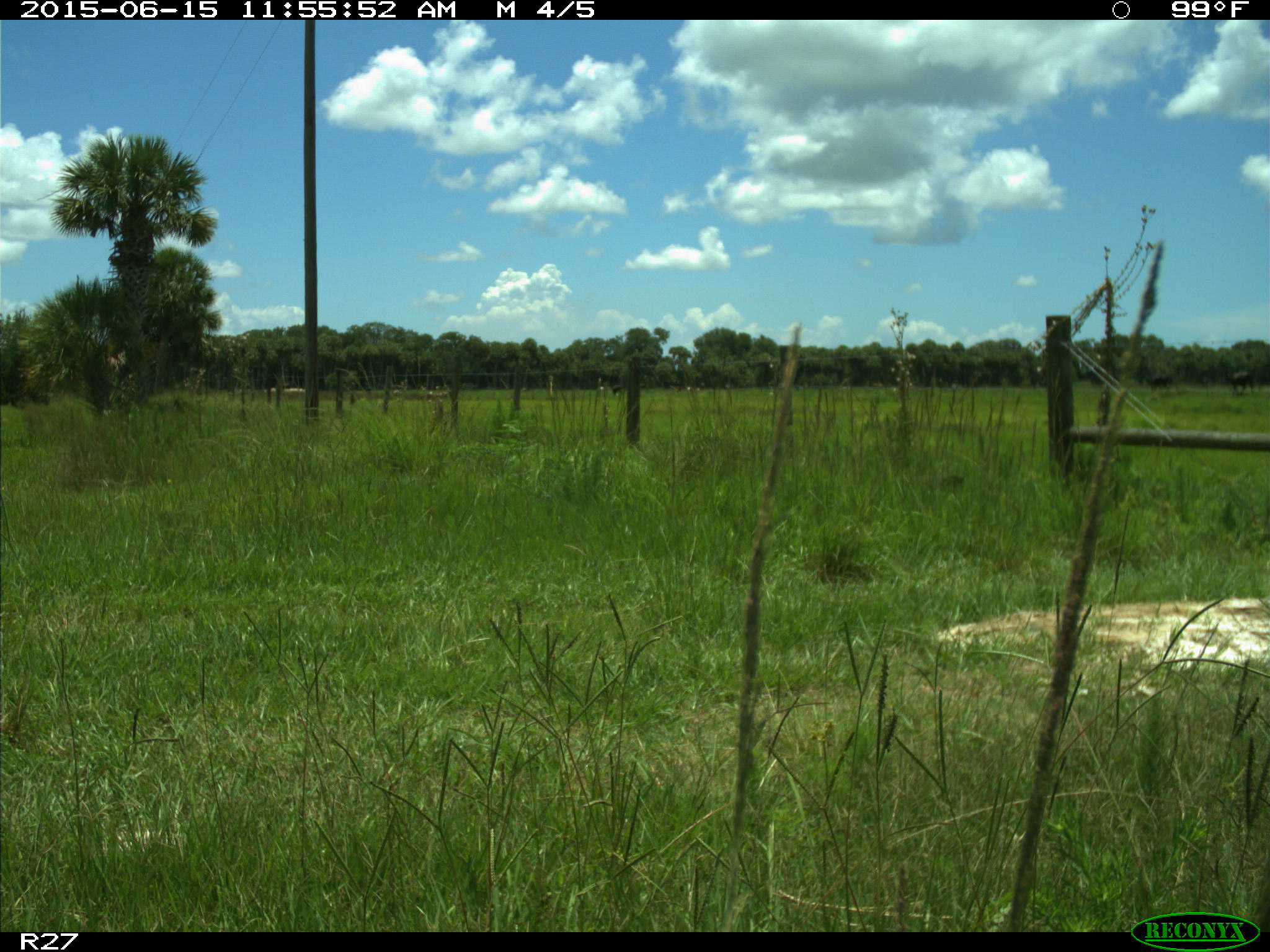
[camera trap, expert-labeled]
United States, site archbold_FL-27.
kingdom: Animalia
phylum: Chordata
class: Mammalia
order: Artiodactyla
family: Bovidae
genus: Bos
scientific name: Bos taurus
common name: domestic cow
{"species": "Bos taurus (domestic cow)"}